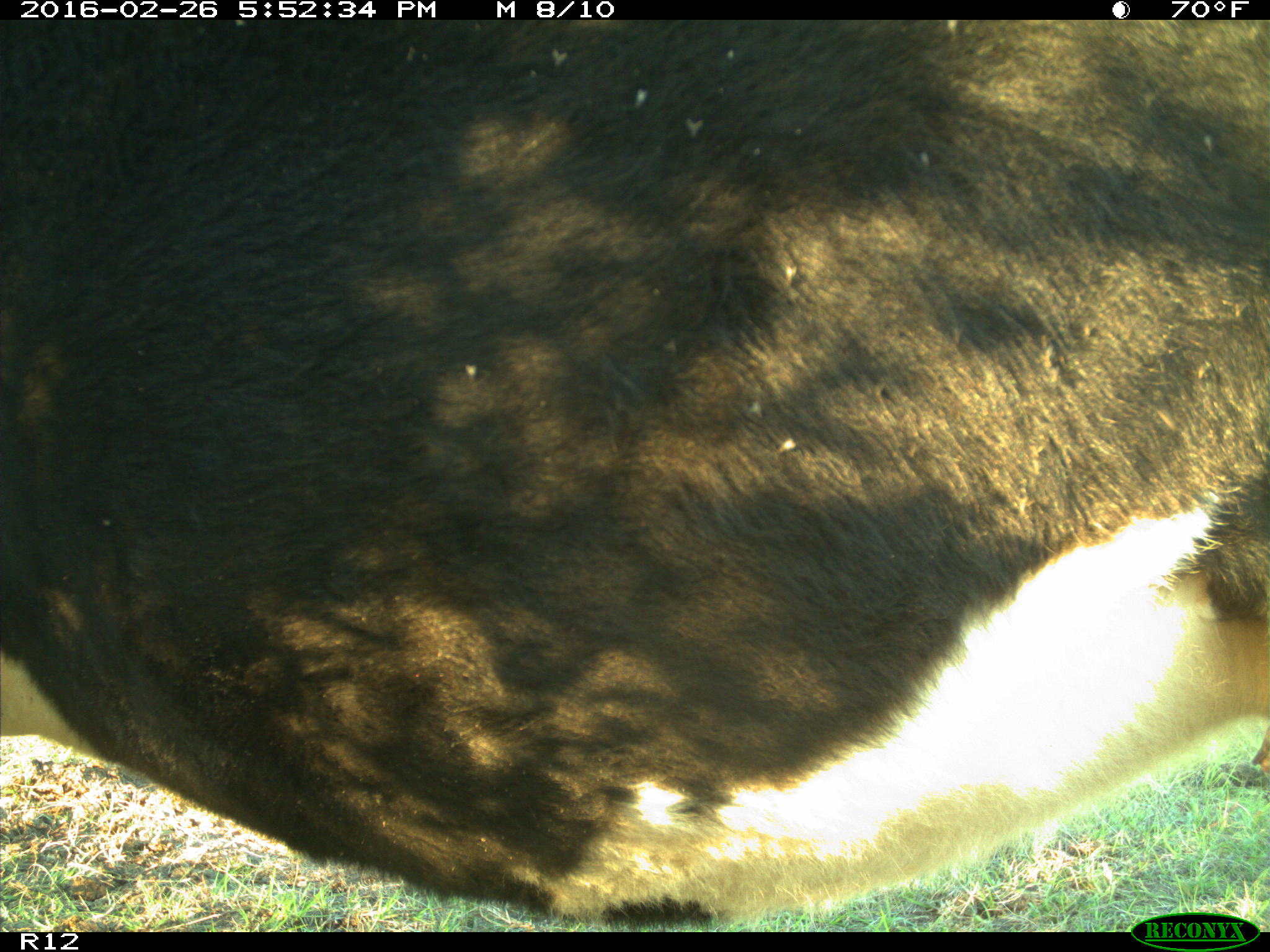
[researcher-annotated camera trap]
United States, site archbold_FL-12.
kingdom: Animalia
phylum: Chordata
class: Mammalia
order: Artiodactyla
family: Bovidae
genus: Bos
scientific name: Bos taurus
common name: domestic cow